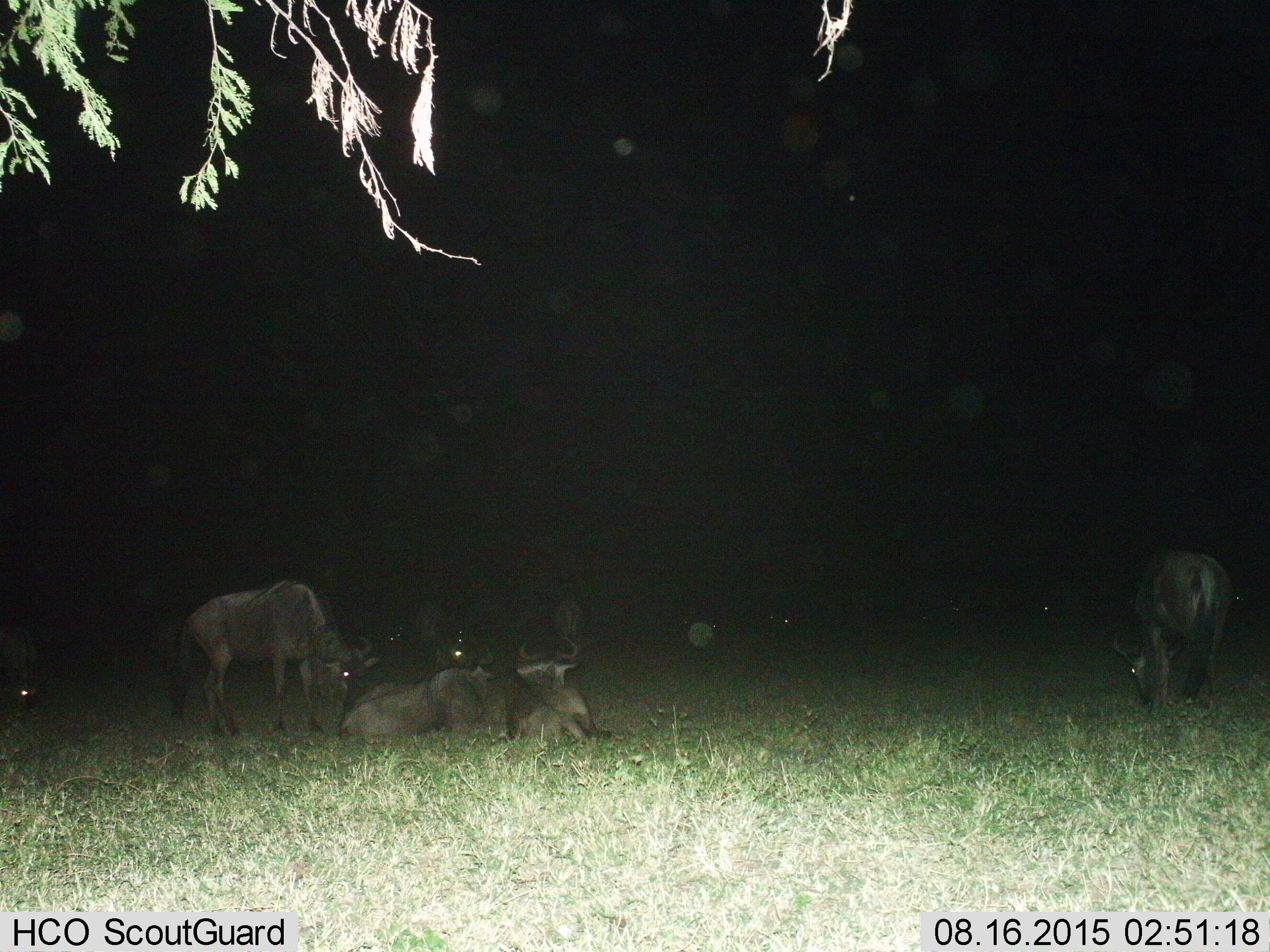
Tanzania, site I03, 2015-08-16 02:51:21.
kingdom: Animalia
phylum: Chordata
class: Mammalia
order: Artiodactyla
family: Bovidae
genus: Connochaetes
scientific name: Connochaetes taurinus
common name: blue wildebeest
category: wildebeest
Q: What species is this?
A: Wildebeest (blue wildebeest) (Connochaetes taurinus).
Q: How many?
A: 11-50.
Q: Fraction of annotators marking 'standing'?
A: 89%.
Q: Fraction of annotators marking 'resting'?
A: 89%.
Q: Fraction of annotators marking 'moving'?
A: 22%.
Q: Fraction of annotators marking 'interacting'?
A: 11%.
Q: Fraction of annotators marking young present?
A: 0%.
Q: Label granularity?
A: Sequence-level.